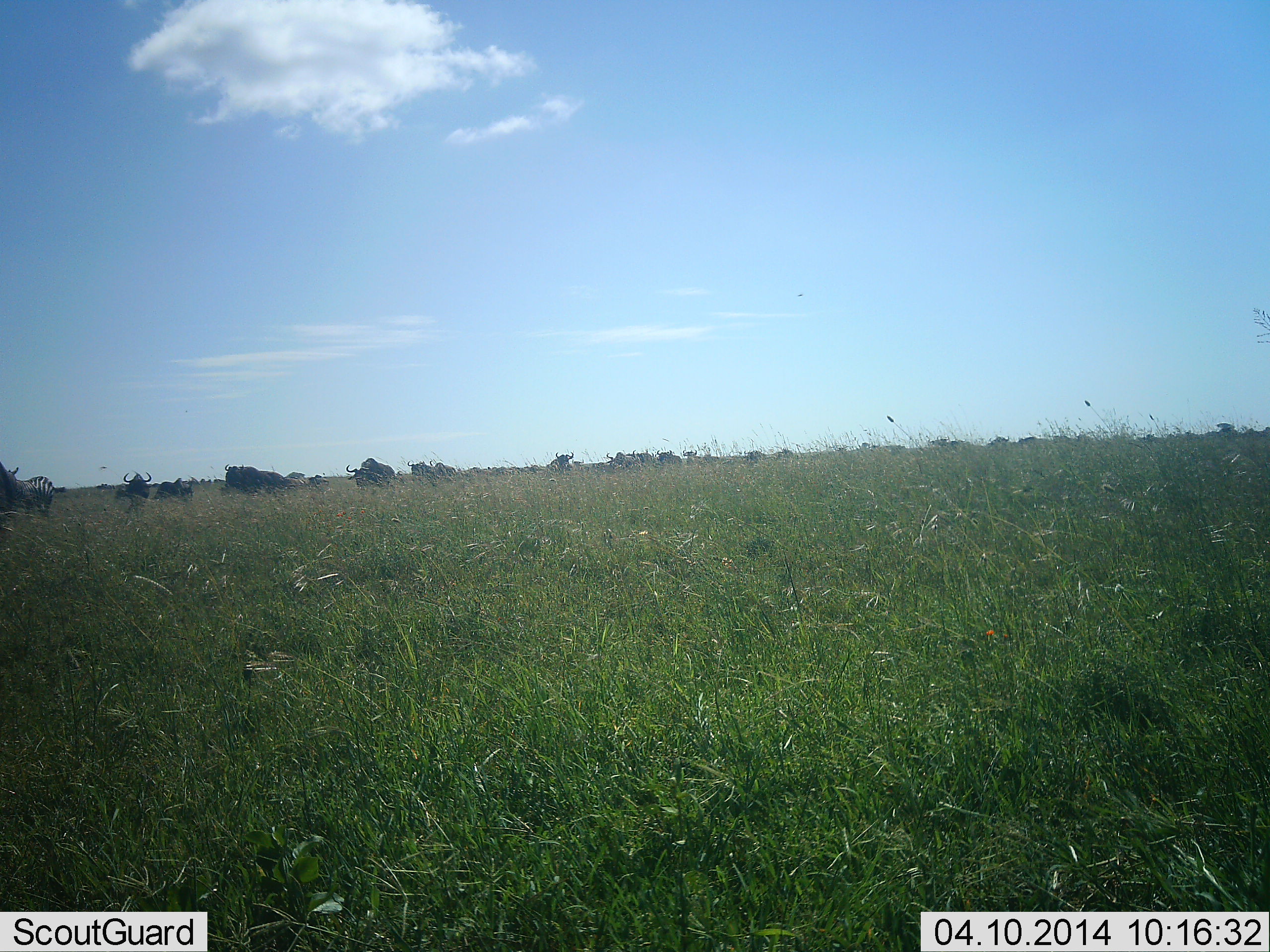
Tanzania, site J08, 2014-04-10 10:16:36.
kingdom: Animalia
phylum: Chordata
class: Mammalia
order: Artiodactyla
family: Bovidae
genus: Connochaetes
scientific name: Connochaetes taurinus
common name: blue wildebeest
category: wildebeest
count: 11-50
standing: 55%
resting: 0%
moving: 55%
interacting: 9%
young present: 0%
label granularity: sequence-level